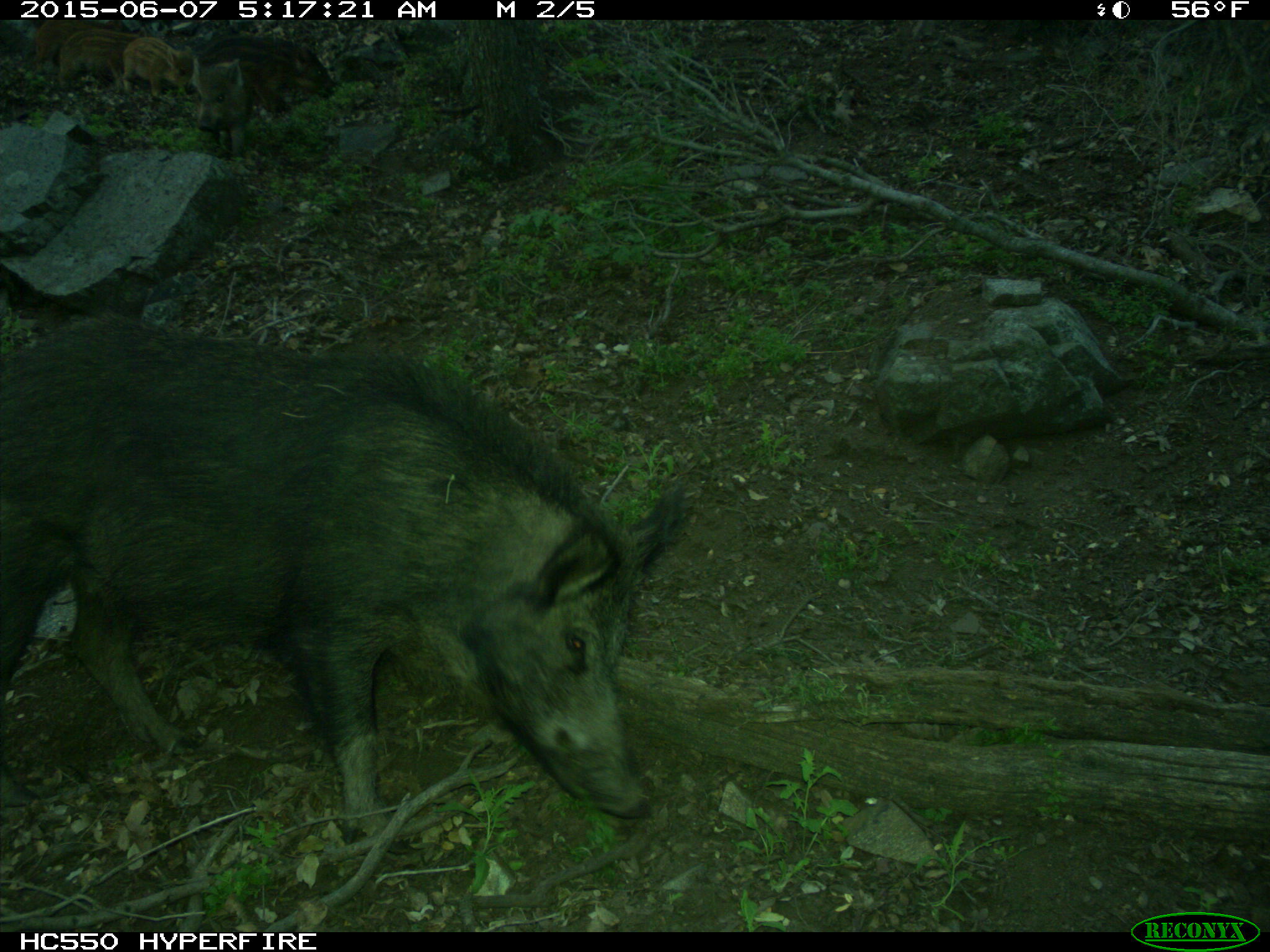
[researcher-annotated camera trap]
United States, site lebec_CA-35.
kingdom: Animalia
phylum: Chordata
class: Mammalia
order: Artiodactyla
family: Suidae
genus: Sus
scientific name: Sus scrofa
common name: wild boar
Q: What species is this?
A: Sus scrofa (wild boar).